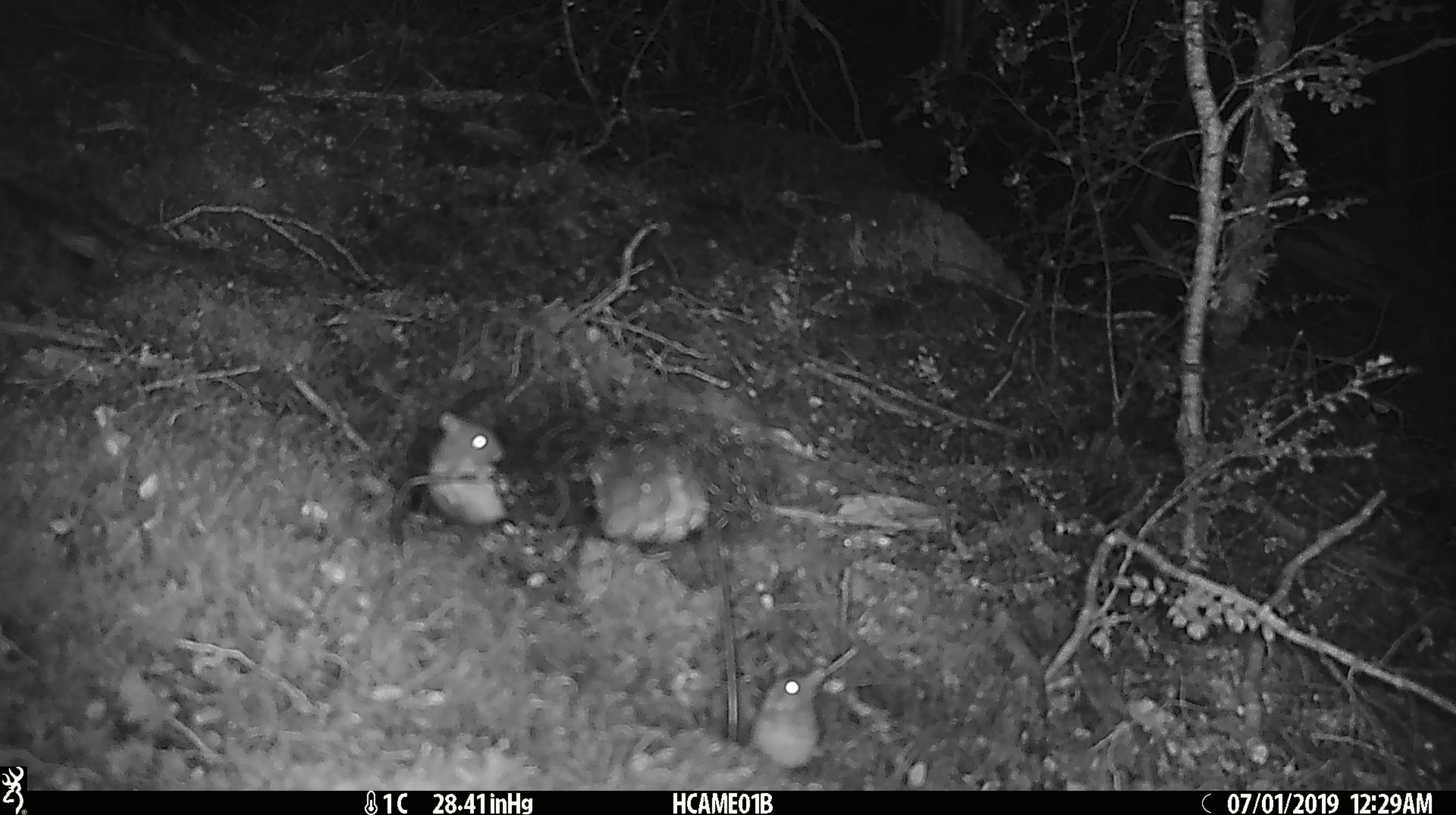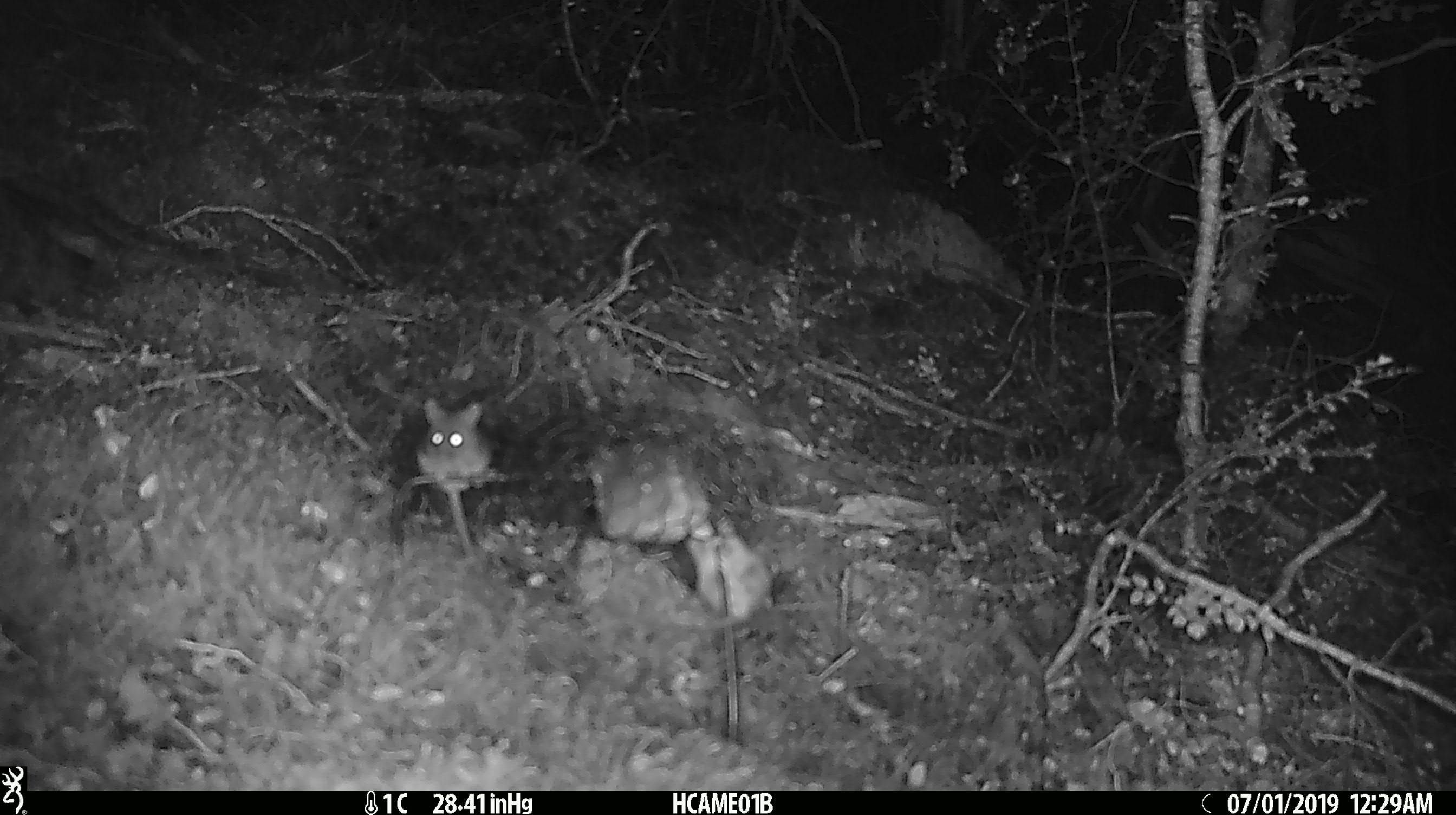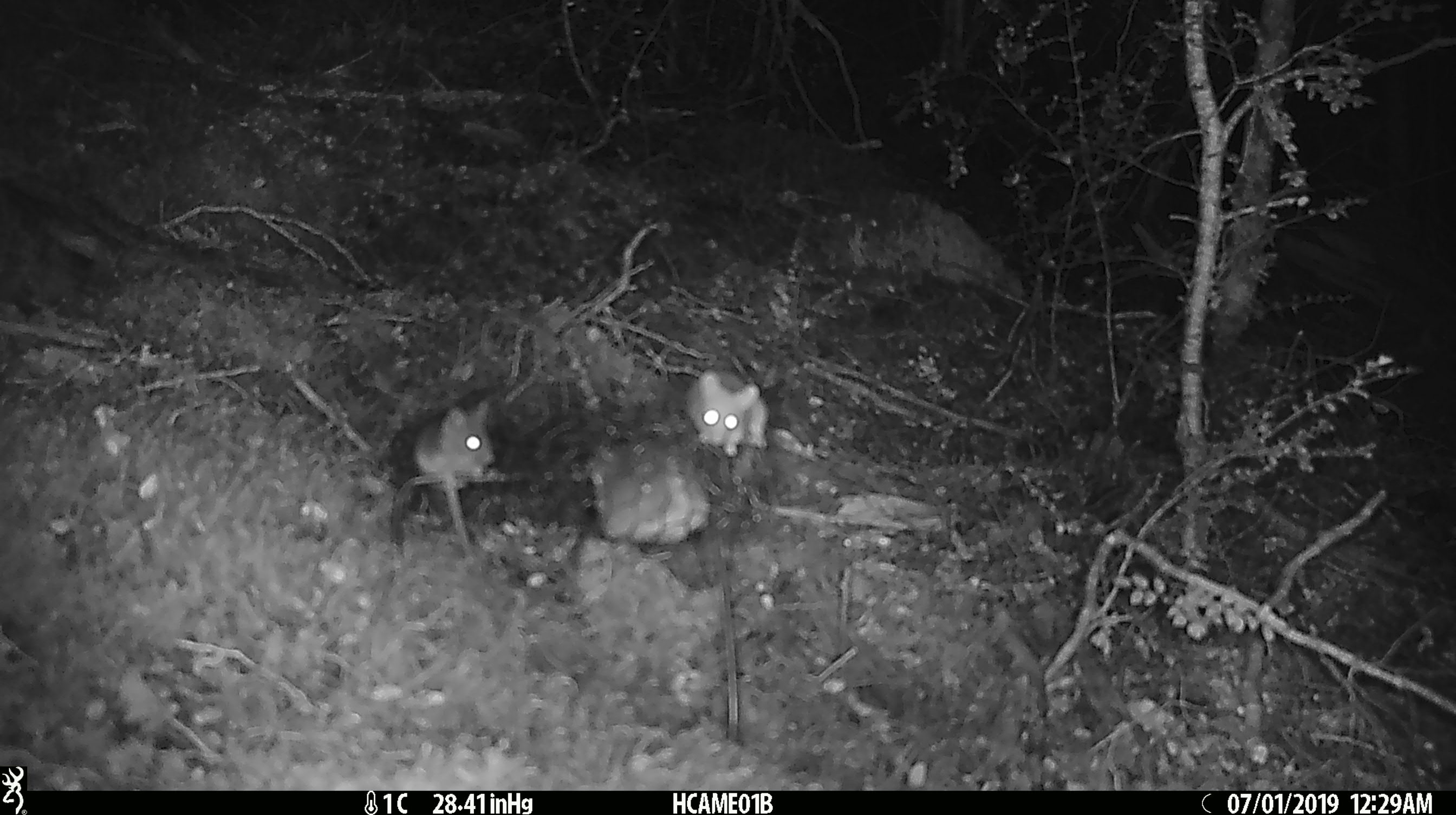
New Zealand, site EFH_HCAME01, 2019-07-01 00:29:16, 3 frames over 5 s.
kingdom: Animalia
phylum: Chordata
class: Mammalia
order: Rodentia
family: Muridae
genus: Mus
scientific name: Mus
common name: mouse